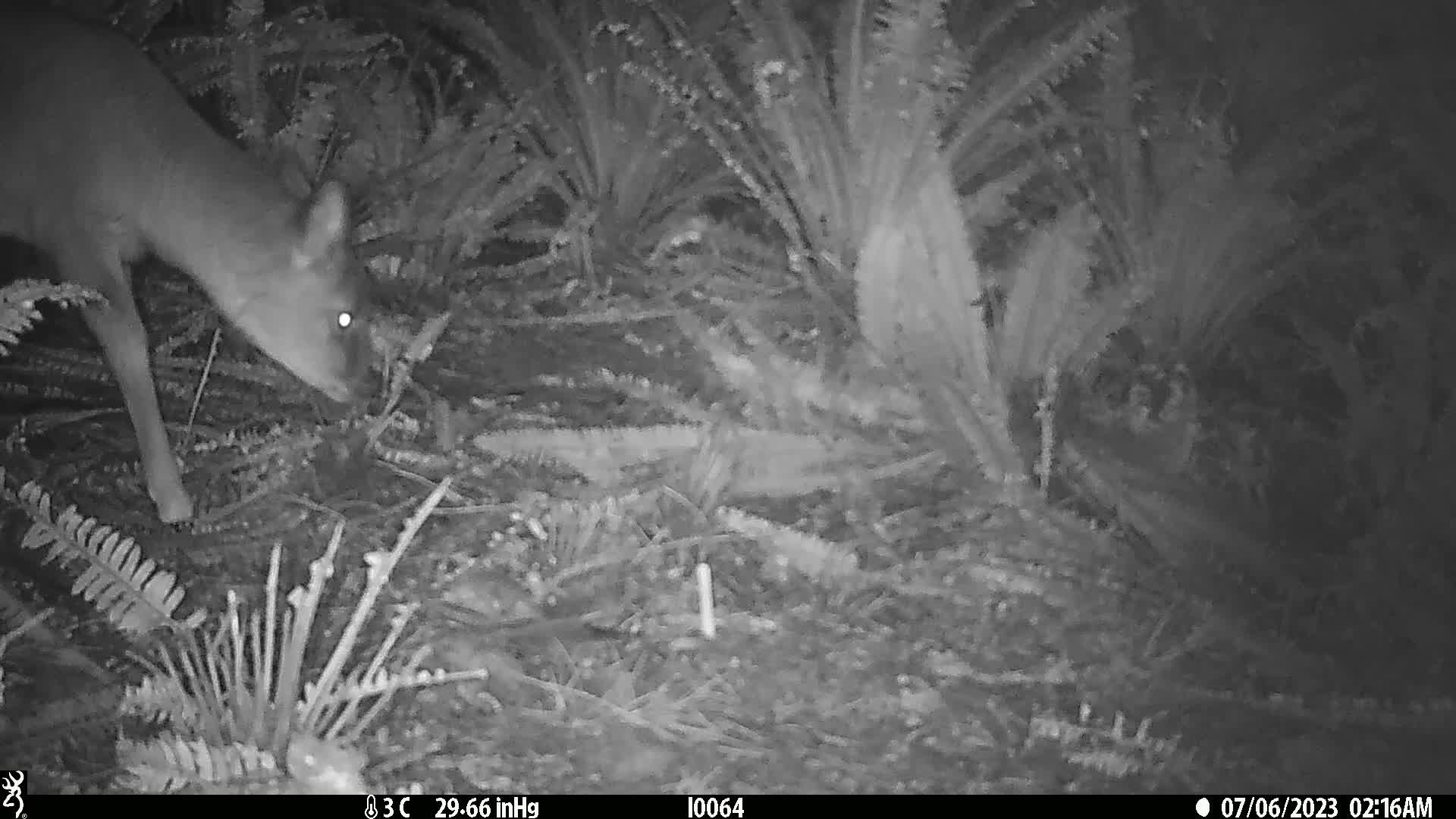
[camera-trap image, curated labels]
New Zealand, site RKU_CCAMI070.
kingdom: Animalia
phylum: Chordata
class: Mammalia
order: Artiodactyla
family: Cervidae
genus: Odocoileus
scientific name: Odocoileus virginianus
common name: white-tailed deer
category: white tailed deer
White tailed deer (white-tailed deer) (Odocoileus virginianus).